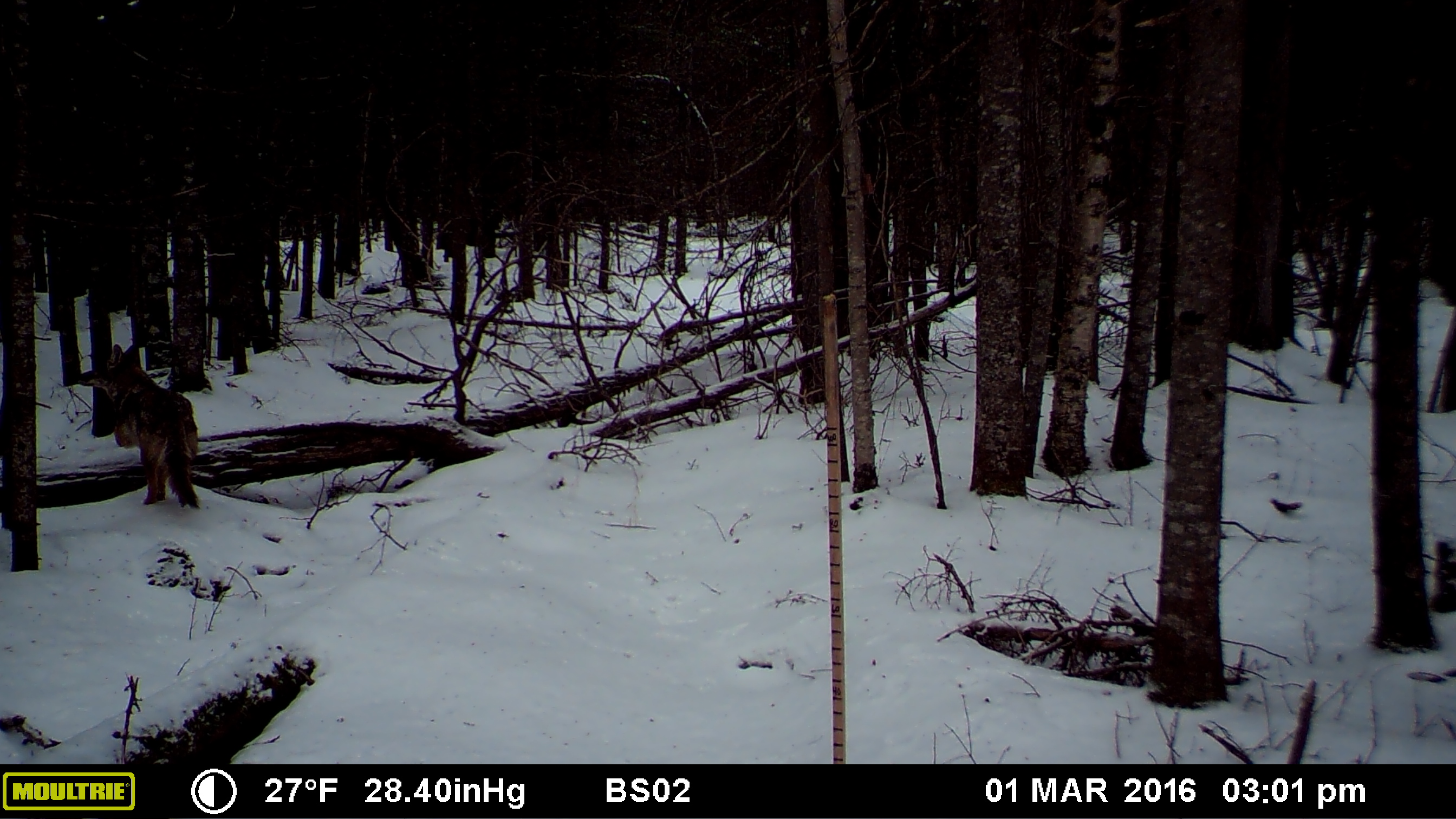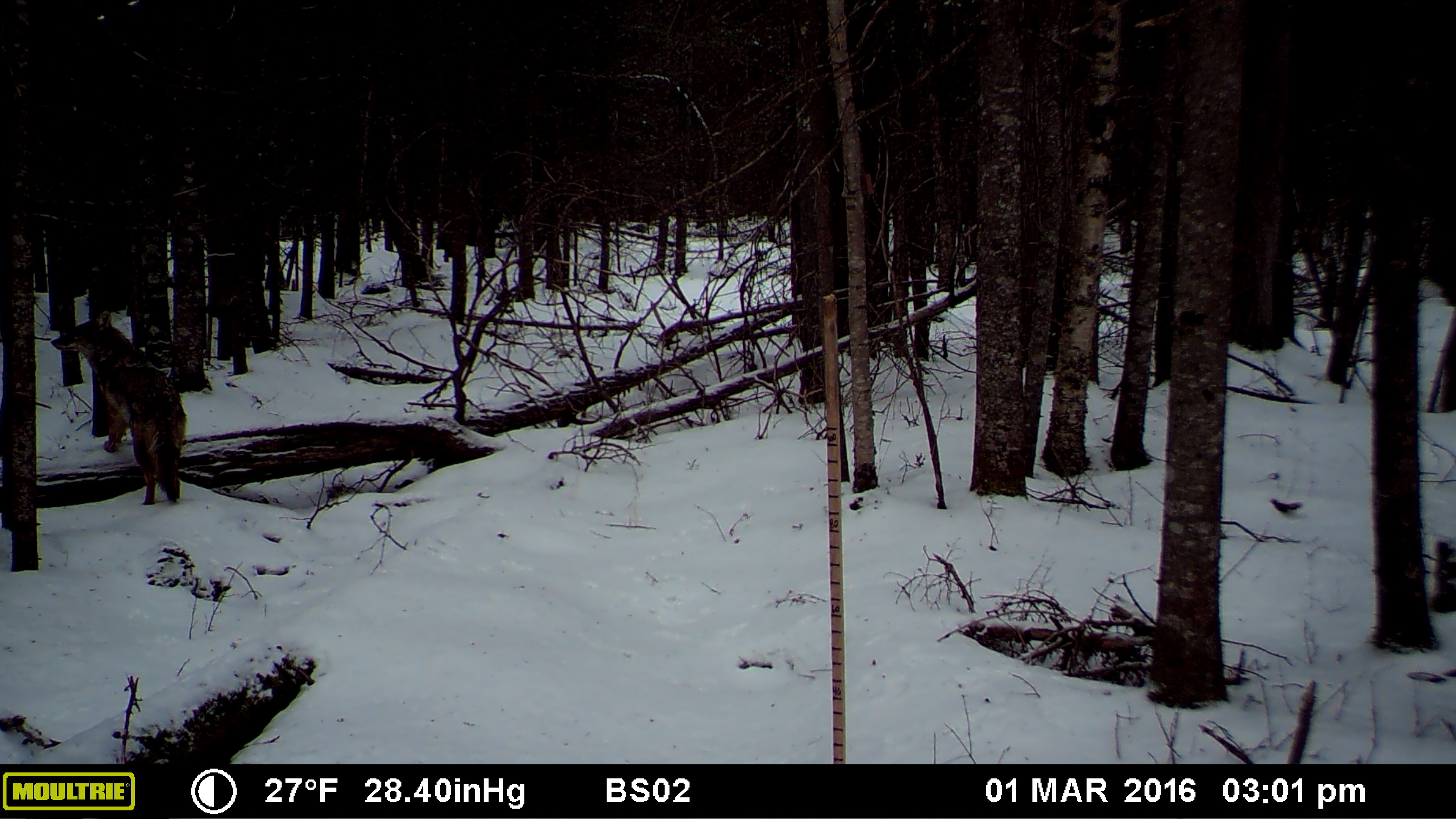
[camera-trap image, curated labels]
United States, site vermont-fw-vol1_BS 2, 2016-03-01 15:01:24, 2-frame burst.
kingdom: Animalia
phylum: Chordata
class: Mammalia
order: Carnivora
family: Canidae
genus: Canis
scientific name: Canis latrans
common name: coyote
Coyote (Canis latrans).